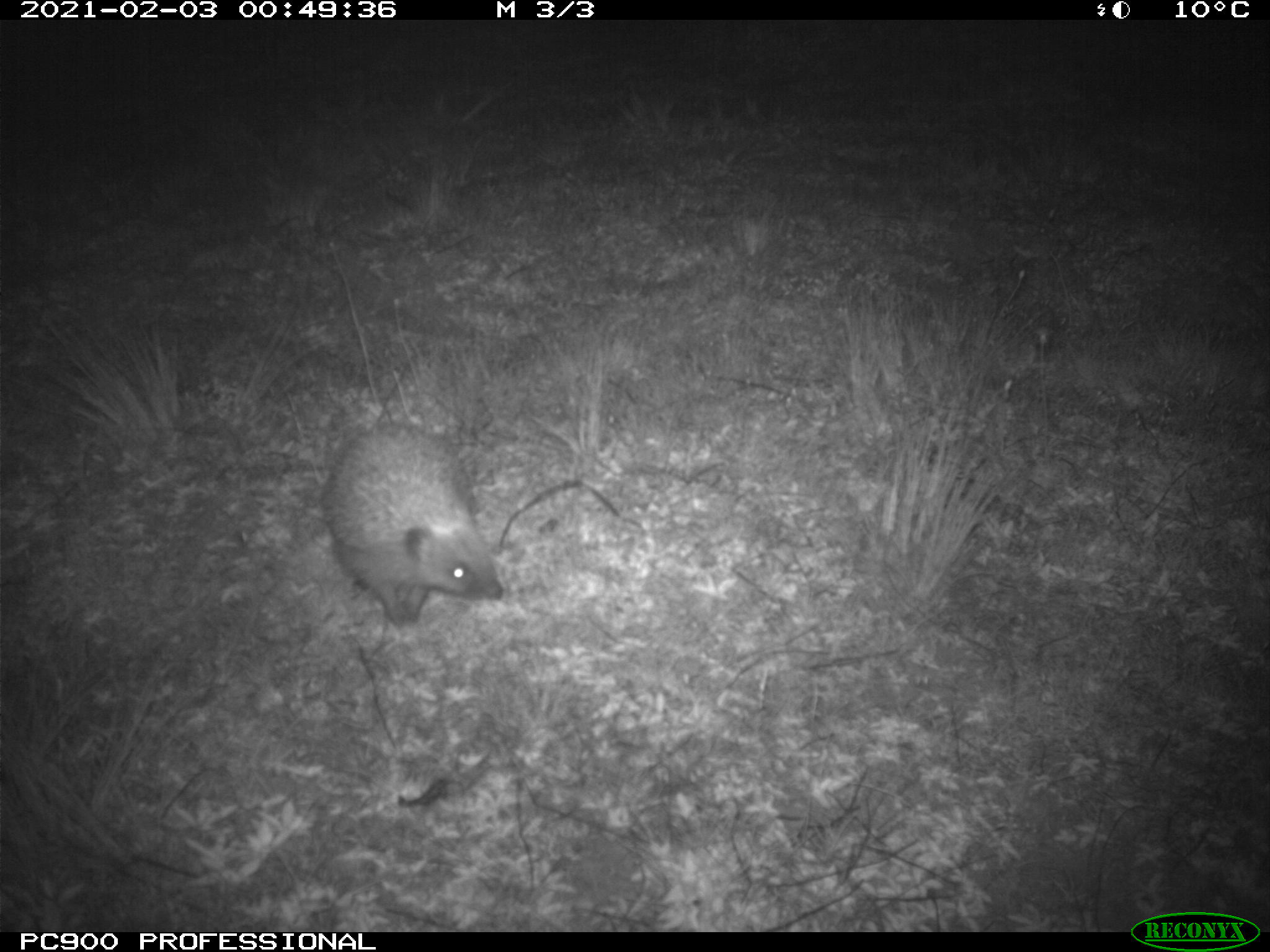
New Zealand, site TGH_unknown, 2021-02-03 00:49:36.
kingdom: Animalia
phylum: Chordata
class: Mammalia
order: Eulipotyphla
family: Erinaceidae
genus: Erinaceus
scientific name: Erinaceus europaeus europaeus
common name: european hedgehog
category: hedgehog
Hedgehog (european hedgehog) (Erinaceus europaeus europaeus).